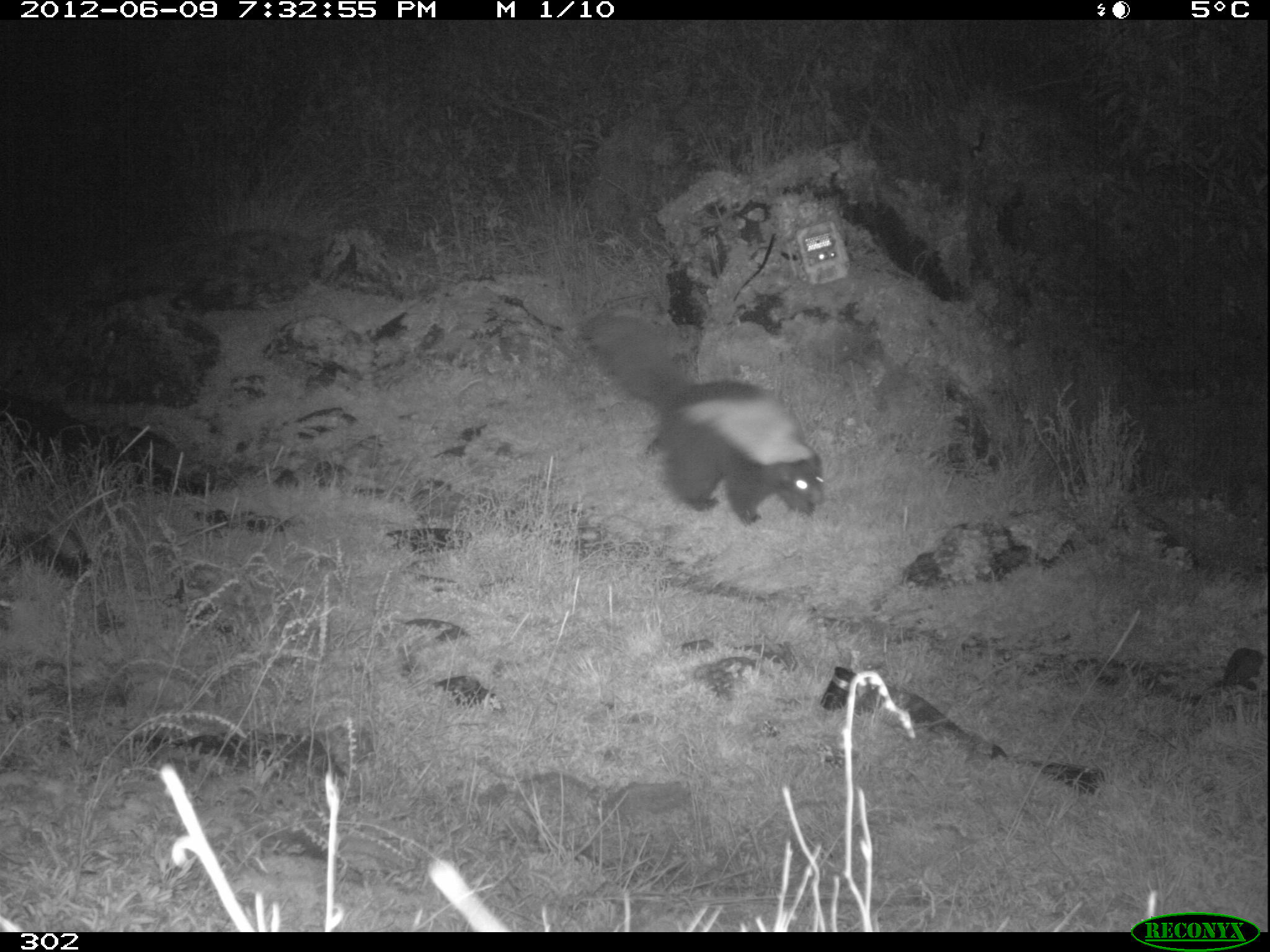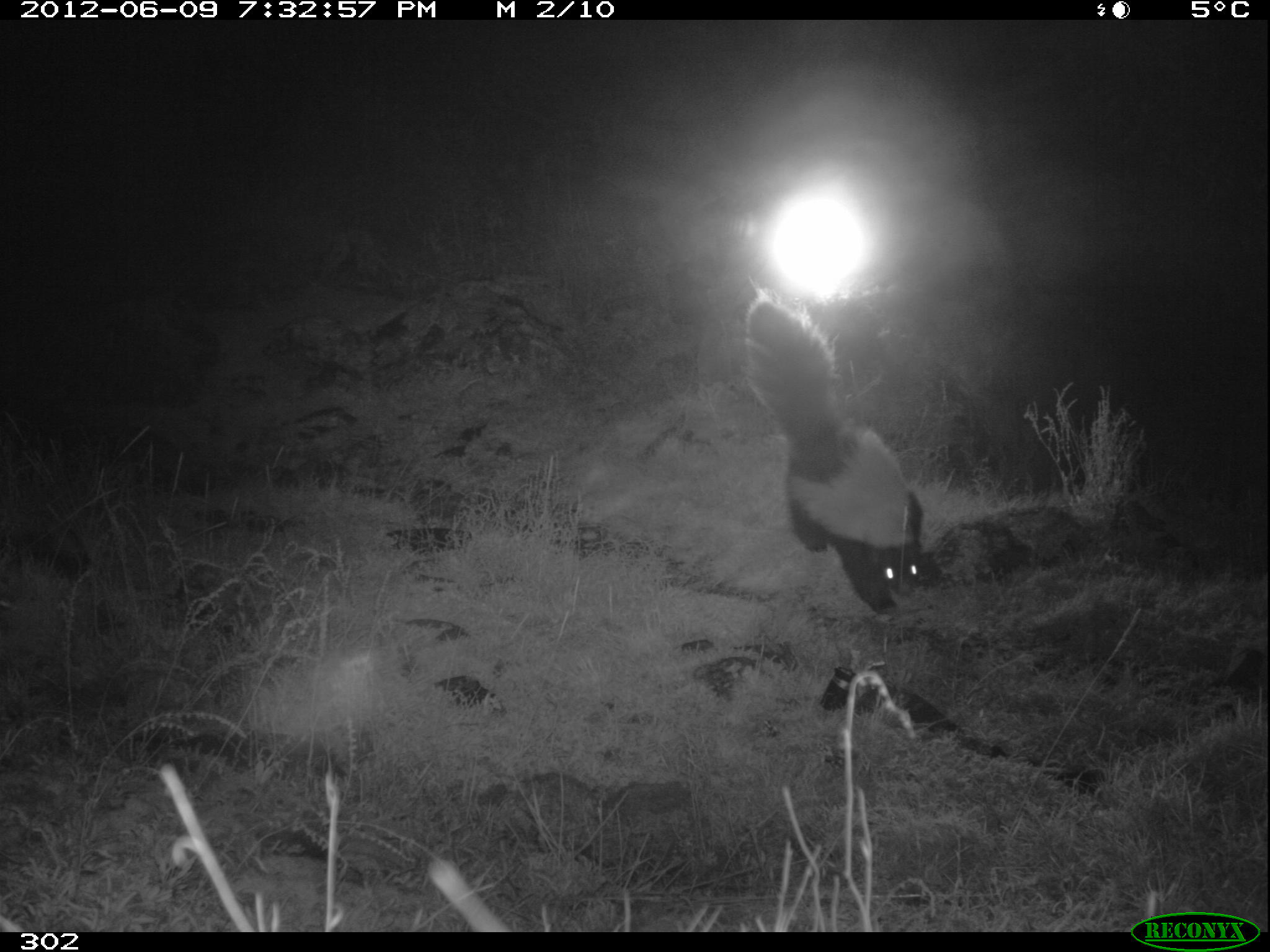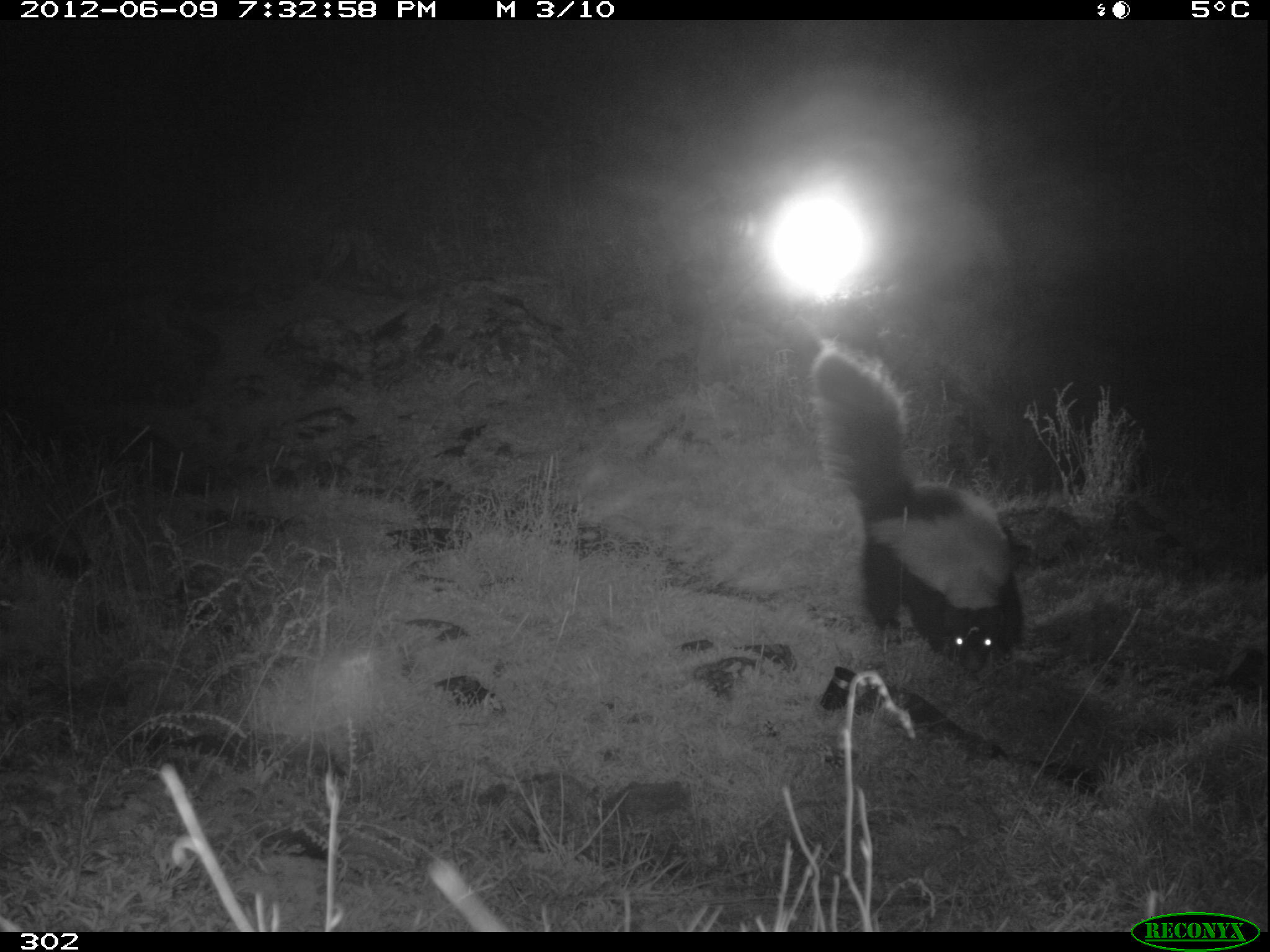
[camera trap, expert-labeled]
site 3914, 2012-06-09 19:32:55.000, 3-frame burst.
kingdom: Animalia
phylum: Chordata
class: Mammalia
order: Carnivora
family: Mephitidae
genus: Conepatus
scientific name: Conepatus chinga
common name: molina's hog-nosed skunk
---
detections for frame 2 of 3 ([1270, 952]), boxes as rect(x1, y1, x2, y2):
conepatus chinga: rect(743, 276, 952, 618)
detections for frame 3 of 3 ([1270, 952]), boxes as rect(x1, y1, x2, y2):
conepatus chinga: rect(807, 335, 1025, 675)